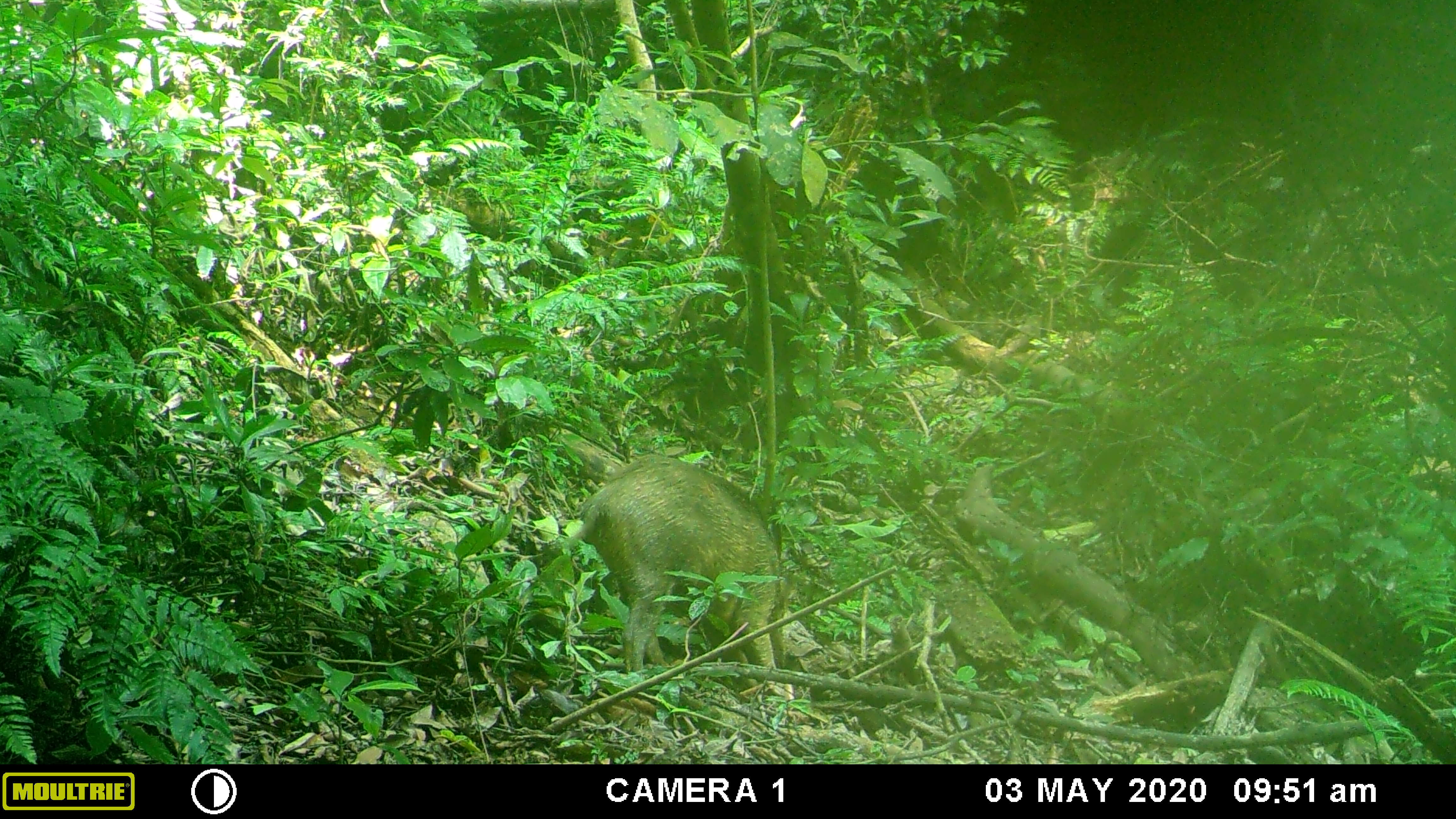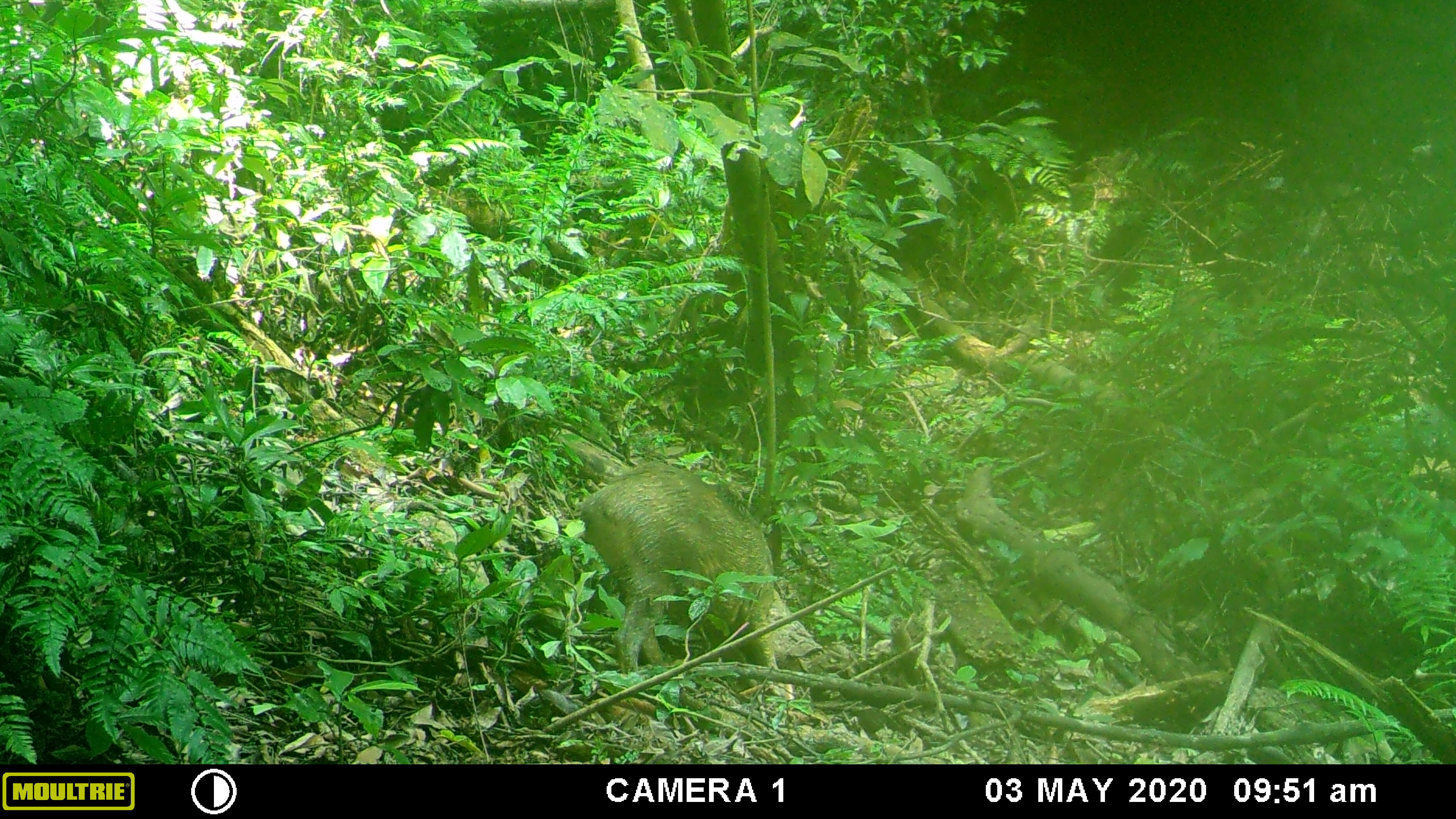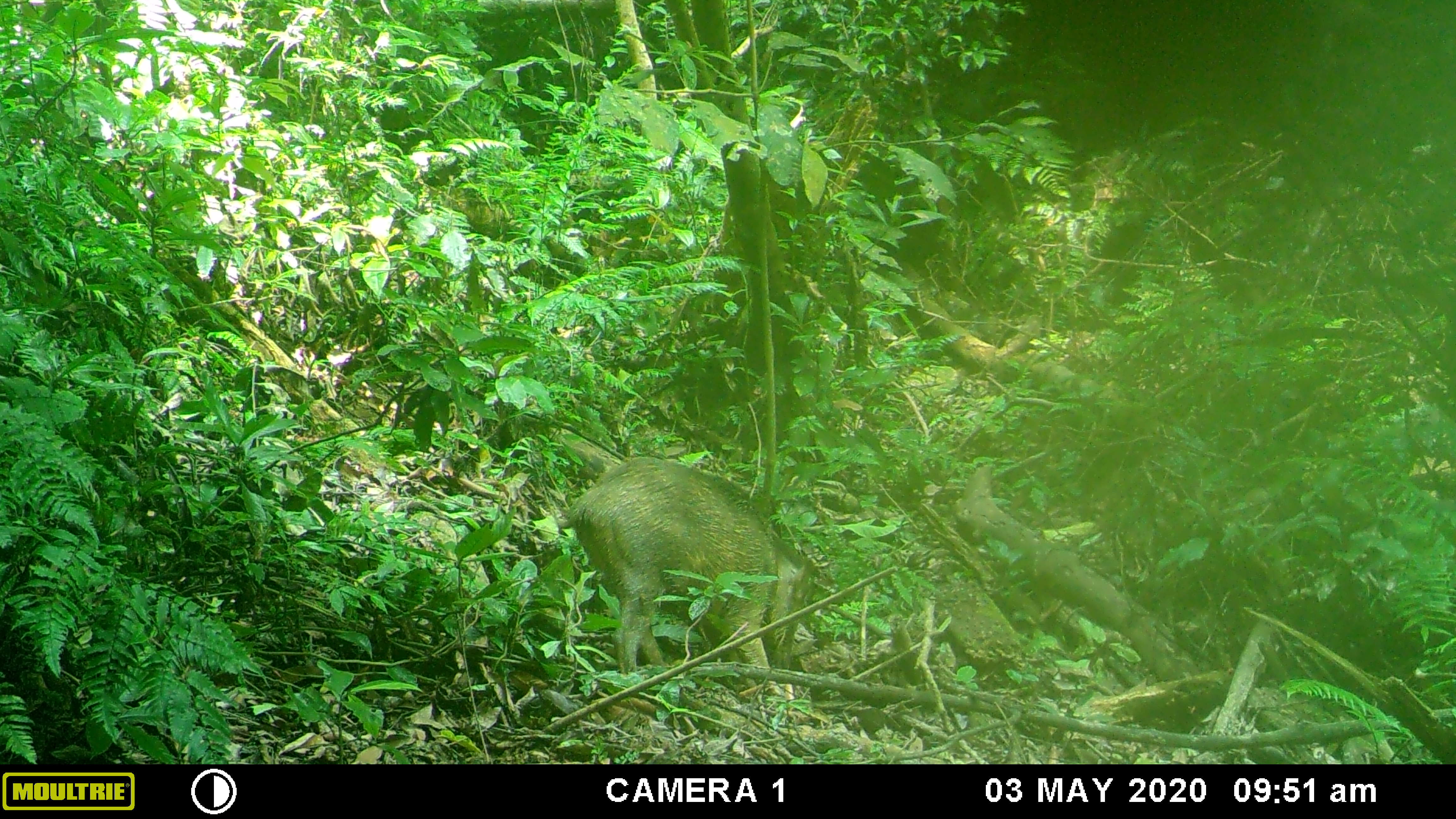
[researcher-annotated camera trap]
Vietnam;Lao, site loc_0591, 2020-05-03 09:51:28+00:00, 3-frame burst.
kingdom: Animalia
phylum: Chordata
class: Mammalia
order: Artiodactyla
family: Suidae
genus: Sus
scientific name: Sus scrofa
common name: eurasian wild pig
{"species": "eurasian wild pig (Sus scrofa)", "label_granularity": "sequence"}